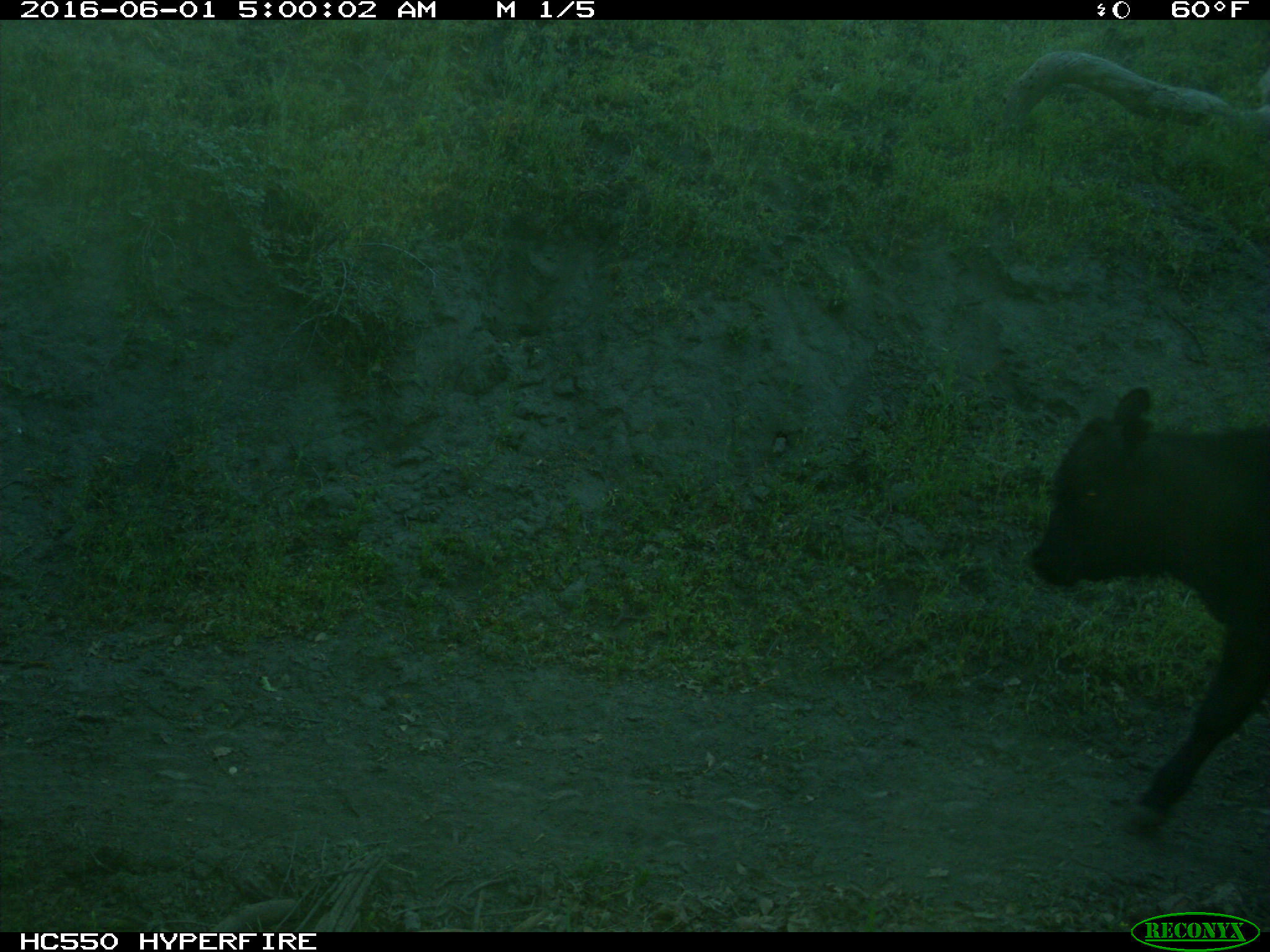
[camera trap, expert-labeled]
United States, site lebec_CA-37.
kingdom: Animalia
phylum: Chordata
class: Mammalia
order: Artiodactyla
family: Bovidae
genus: Bos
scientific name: Bos taurus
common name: domestic cow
Bos taurus (domestic cow).